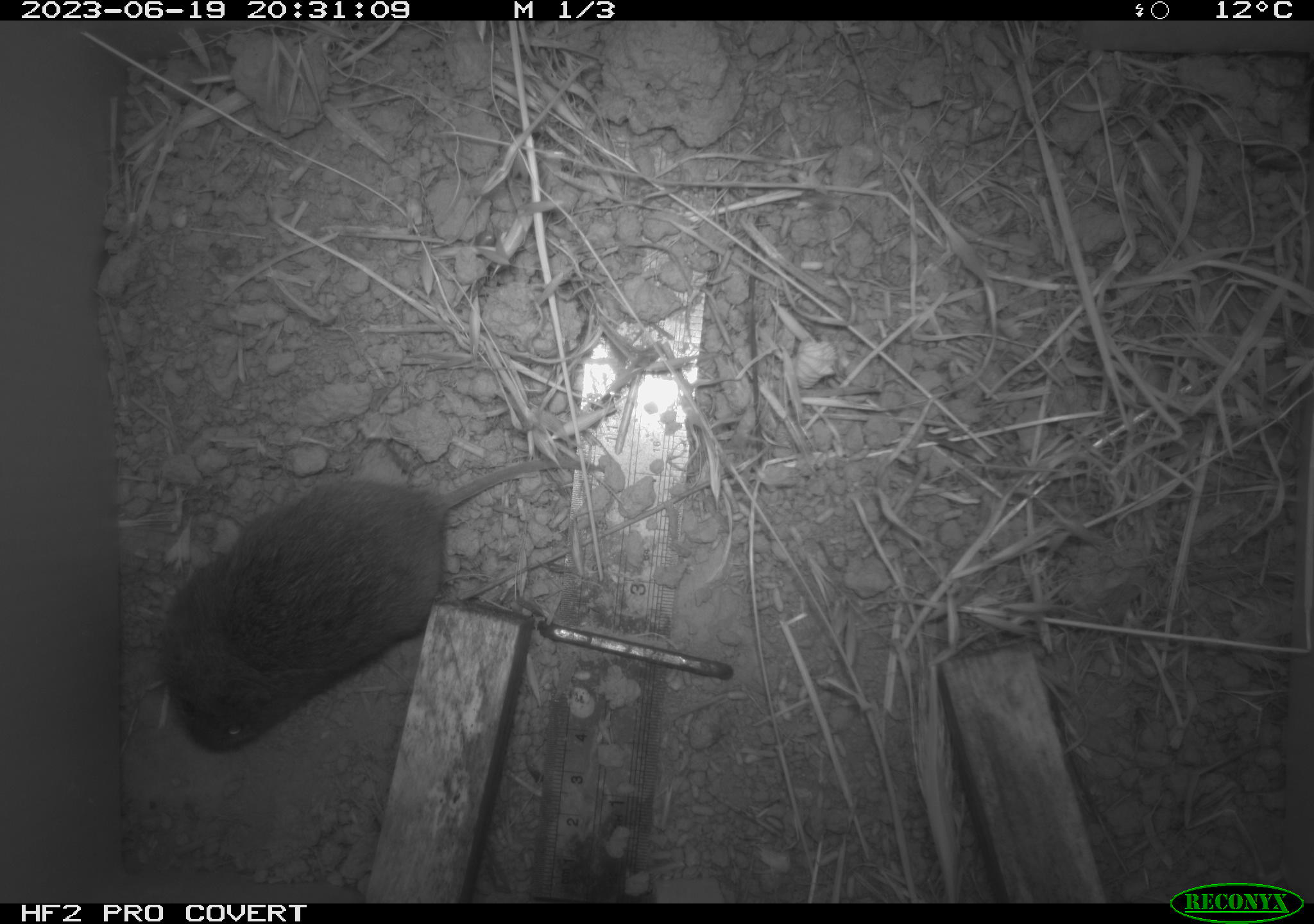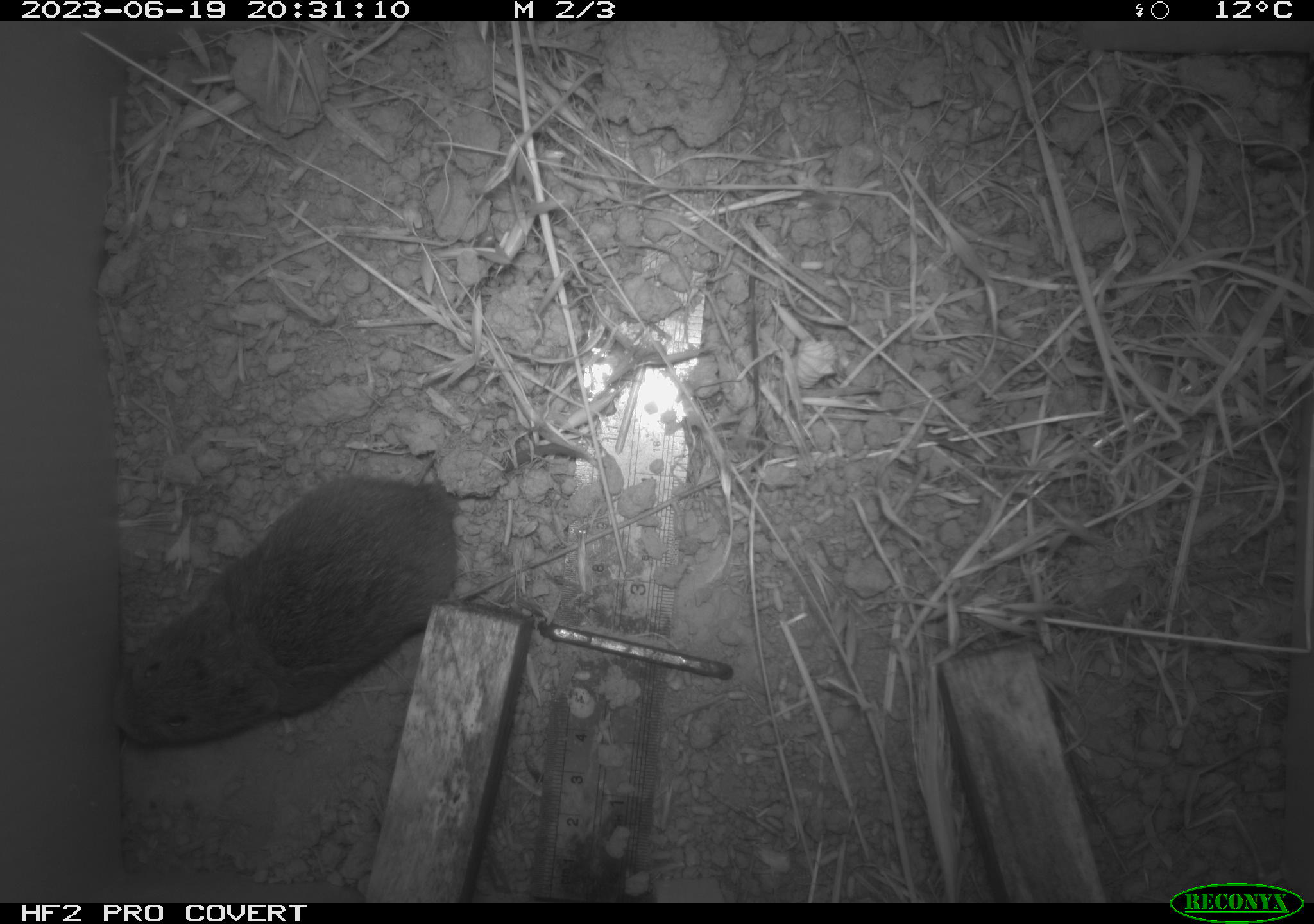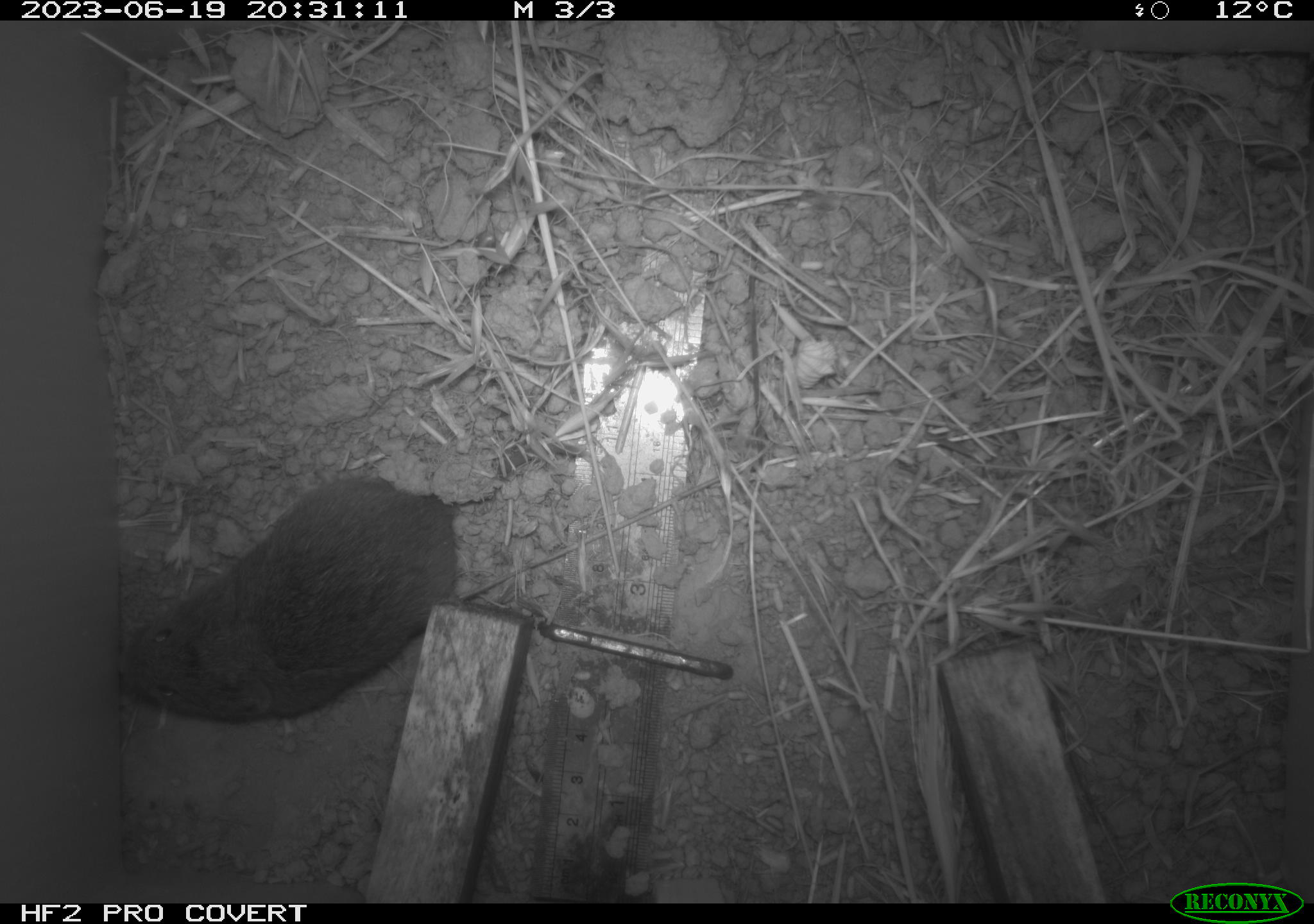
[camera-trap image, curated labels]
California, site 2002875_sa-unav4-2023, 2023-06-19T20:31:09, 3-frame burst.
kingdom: Animalia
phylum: Chordata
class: Mammalia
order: Rodentia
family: Cricetidae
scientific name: Arvicolinae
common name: voles, lemmings, and muskrats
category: arvicolinae subfamily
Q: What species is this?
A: Arvicolinae subfamily (voles, lemmings, and muskrats) (Arvicolinae).